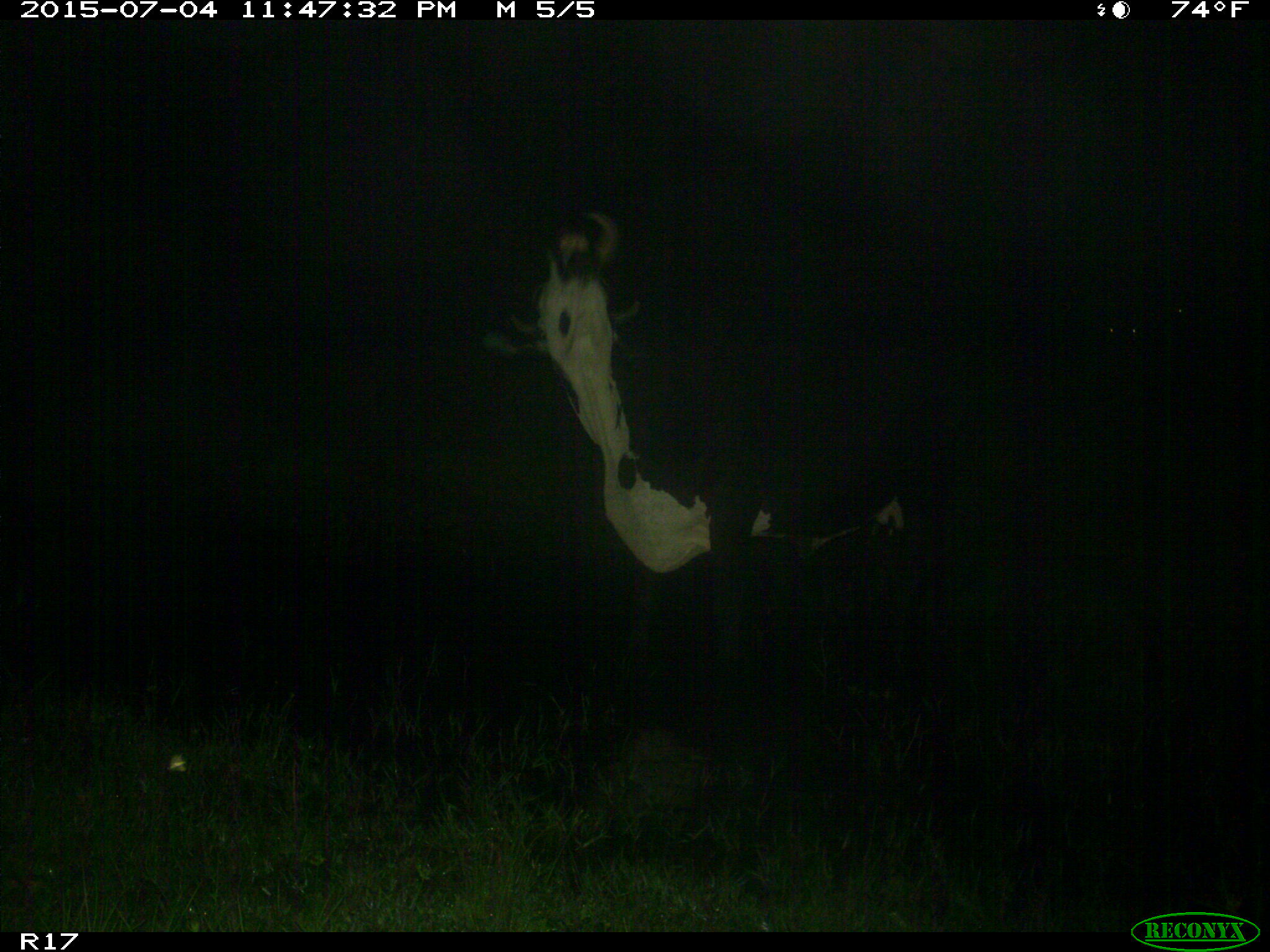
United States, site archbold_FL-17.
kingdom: Animalia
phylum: Chordata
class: Mammalia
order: Artiodactyla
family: Bovidae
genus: Bos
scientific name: Bos taurus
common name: domestic cow